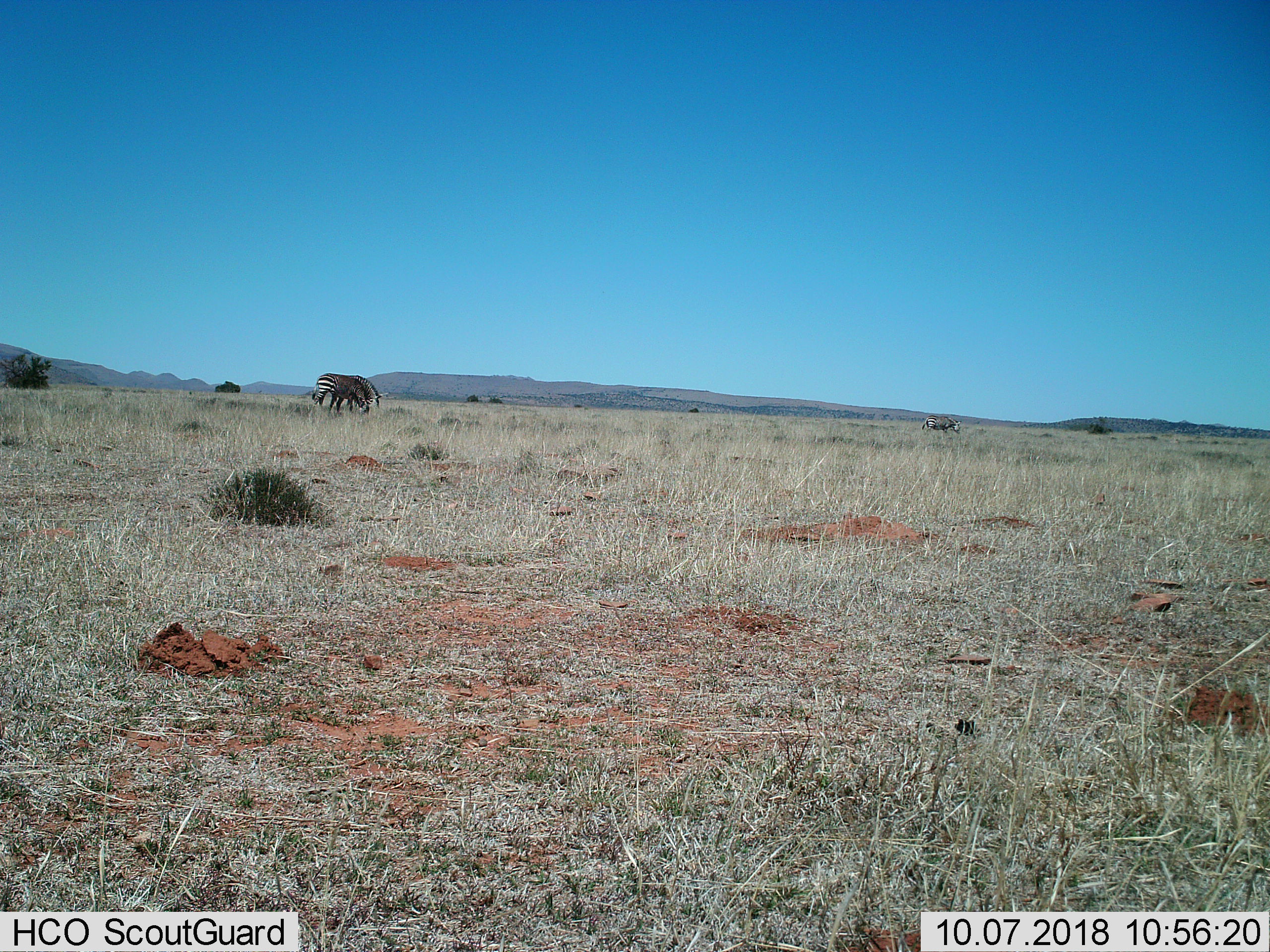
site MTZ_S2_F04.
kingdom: Animalia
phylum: Chordata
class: Mammalia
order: Perissodactyla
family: Equidae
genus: Equus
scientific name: Equus zebra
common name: mountain zebra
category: zebramountain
Zebramountain (mountain zebra) (Equus zebra), count 3. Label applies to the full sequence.